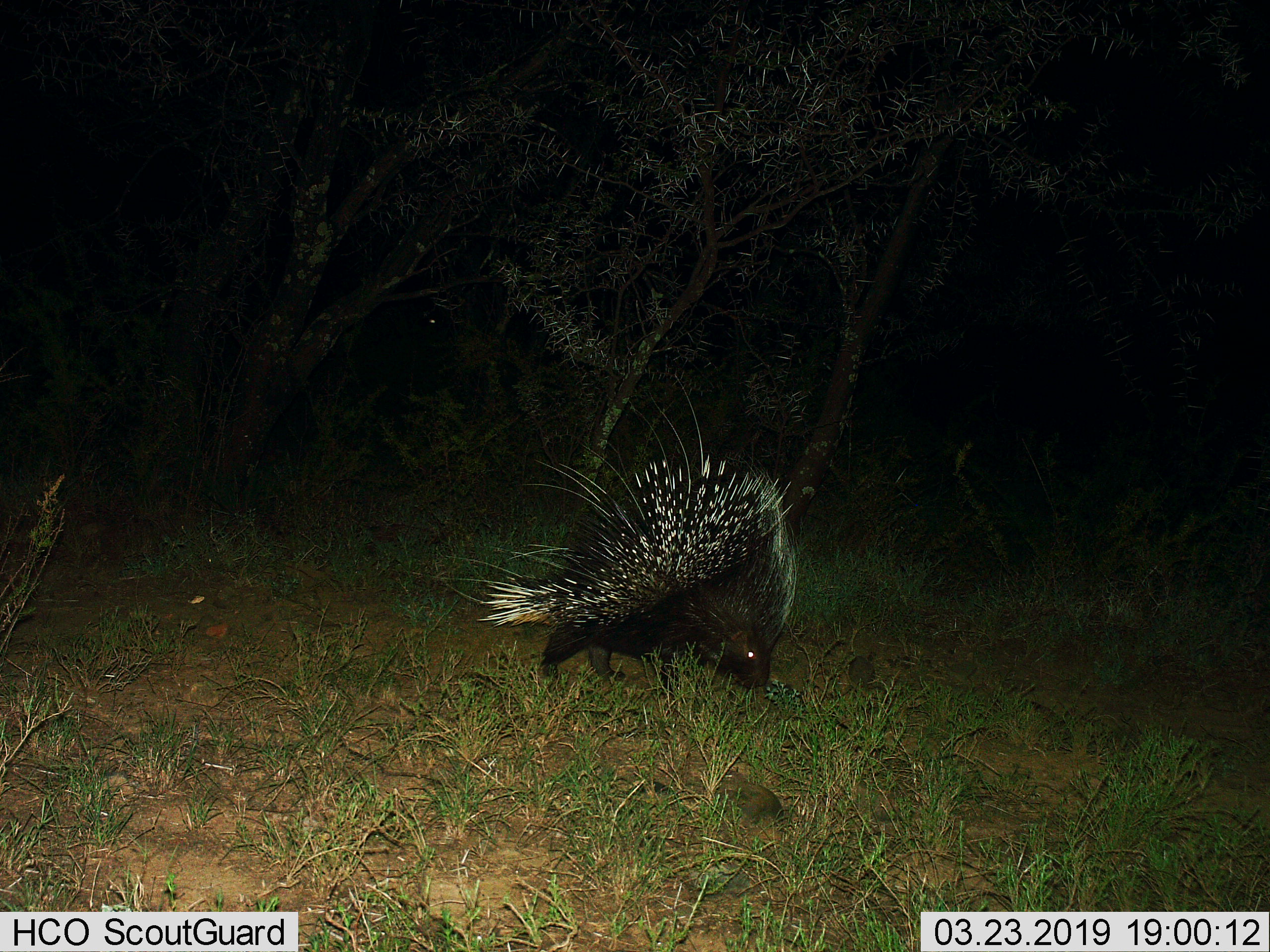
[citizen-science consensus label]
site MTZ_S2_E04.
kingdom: Animalia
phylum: Chordata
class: Mammalia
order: Rodentia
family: Hystricidae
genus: Hystrix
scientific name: Hystrix cristata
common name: crested porcupine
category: porcupine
Porcupine (crested porcupine) (Hystrix cristata), count 1. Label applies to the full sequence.